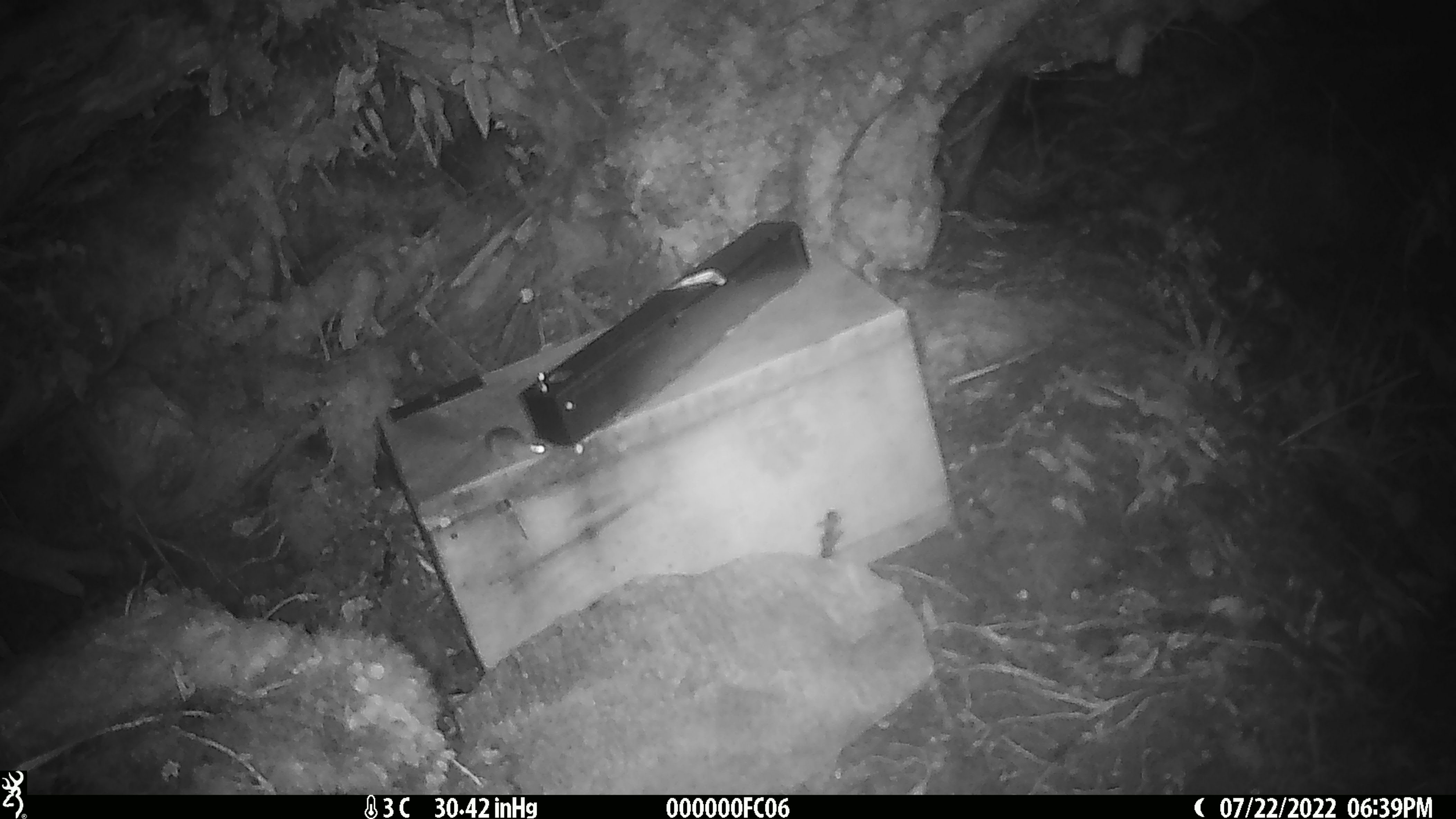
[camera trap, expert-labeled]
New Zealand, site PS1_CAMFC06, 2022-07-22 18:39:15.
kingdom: Animalia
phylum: Chordata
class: Mammalia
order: Rodentia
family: Muridae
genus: Mus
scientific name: Mus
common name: mouse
Mouse (Mus).